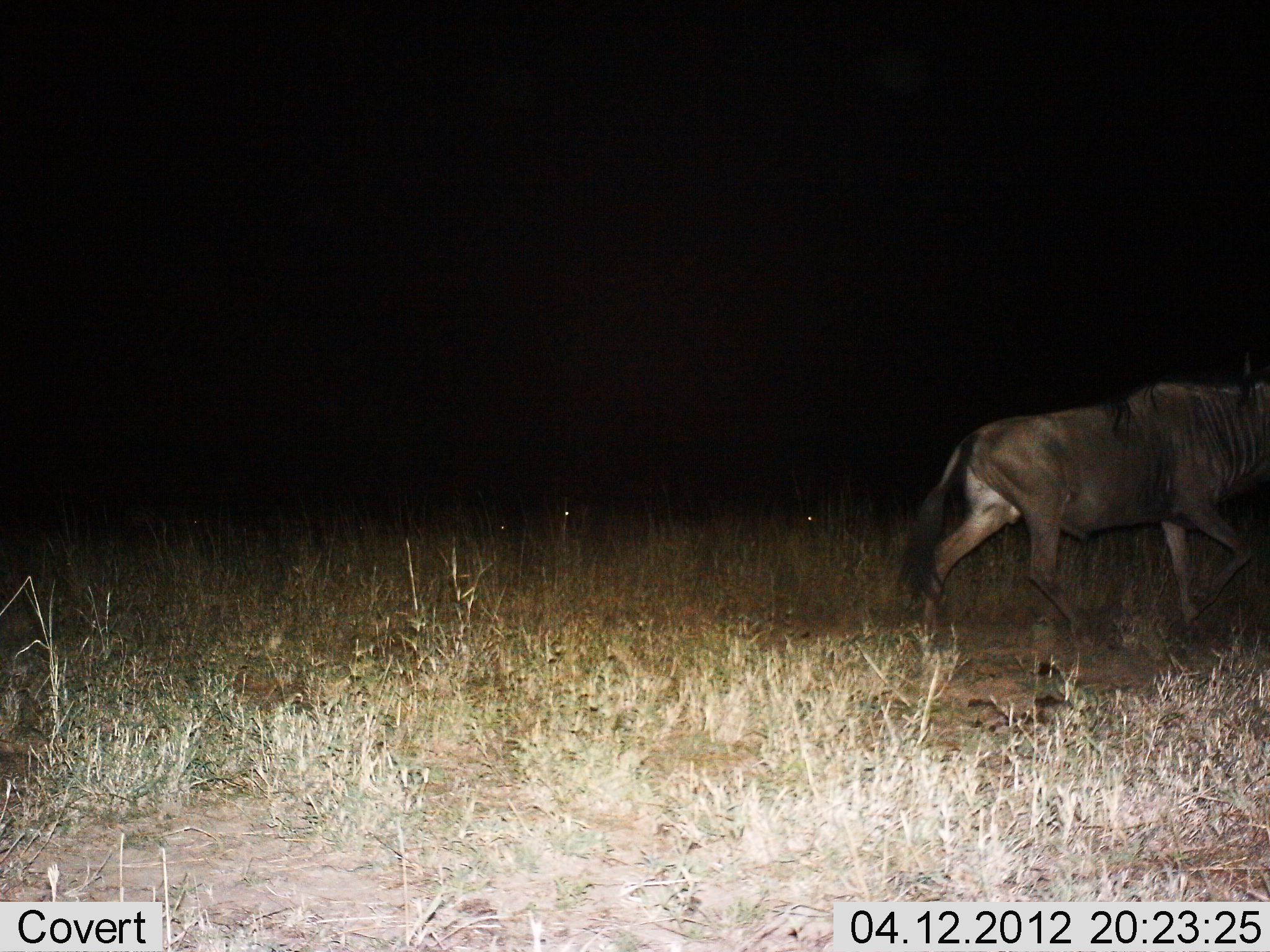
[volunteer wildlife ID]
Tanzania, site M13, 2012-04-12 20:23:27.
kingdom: Animalia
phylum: Chordata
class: Mammalia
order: Artiodactyla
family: Bovidae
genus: Connochaetes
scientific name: Connochaetes taurinus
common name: blue wildebeest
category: wildebeest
Wildebeest (blue wildebeest) (Connochaetes taurinus), count 1. Behavior (volunteer vote fractions): standing 12%, resting 8%, moving 96%, interacting 0%. Young present (vote fraction): 0%. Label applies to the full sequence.